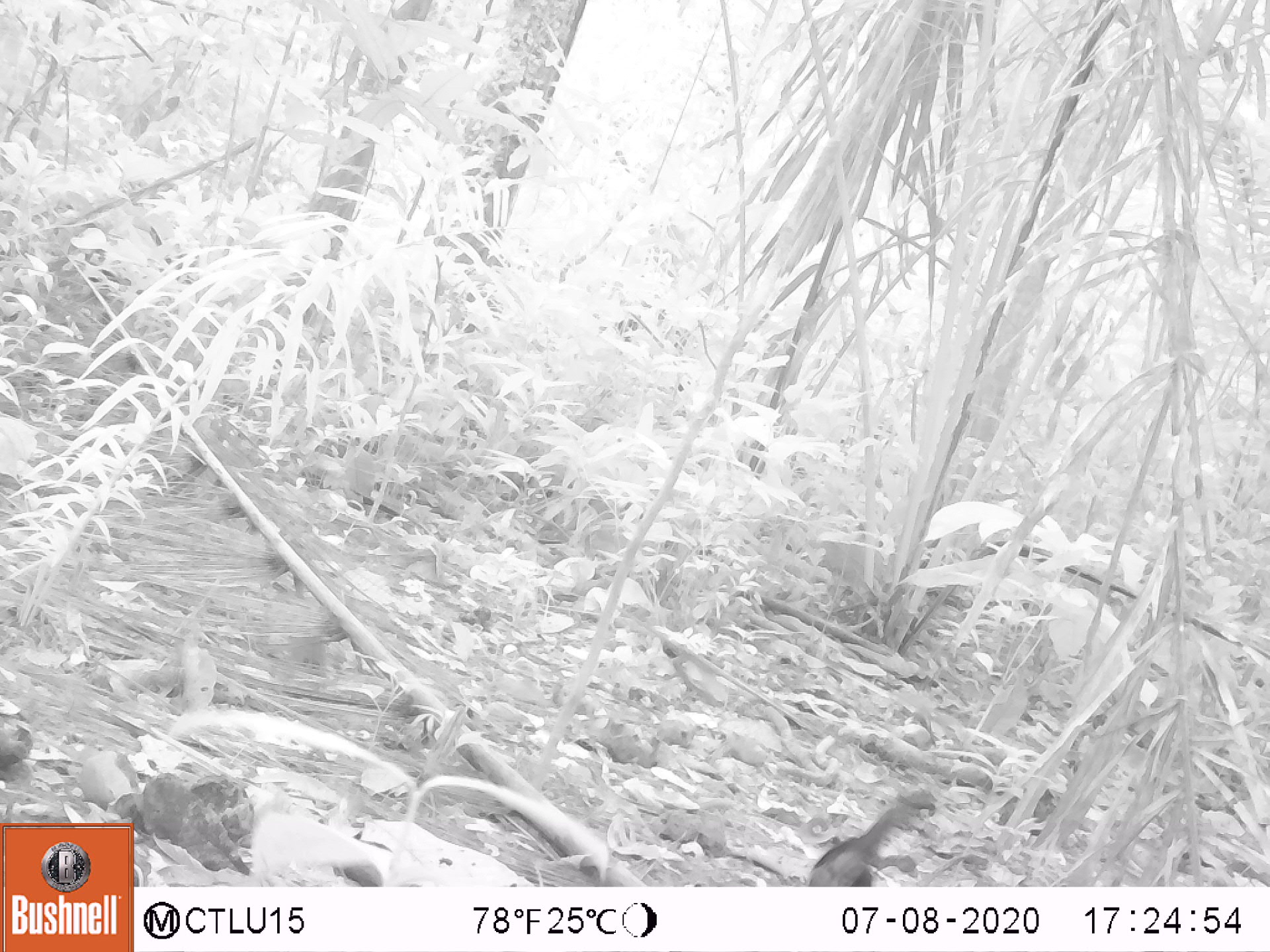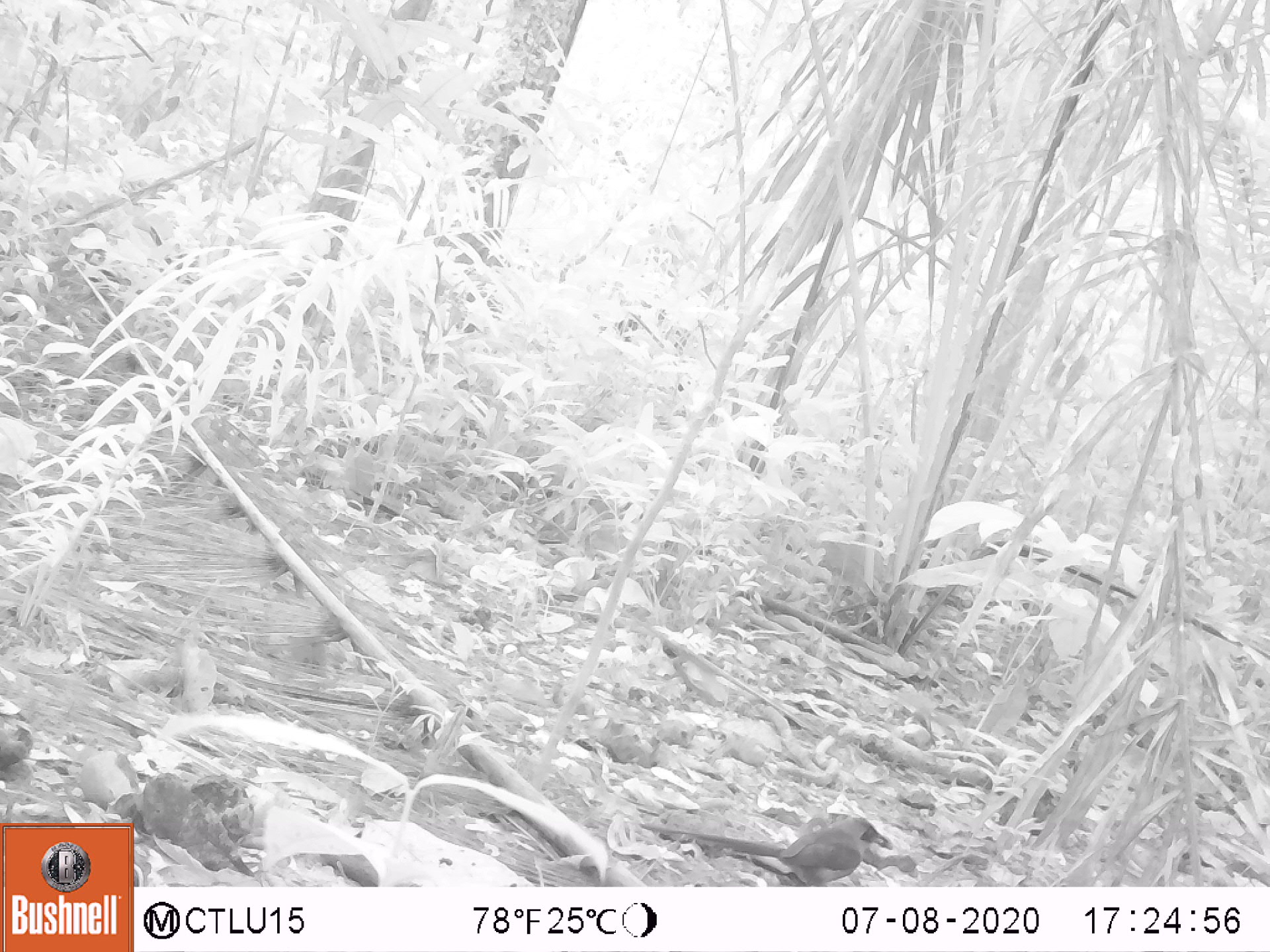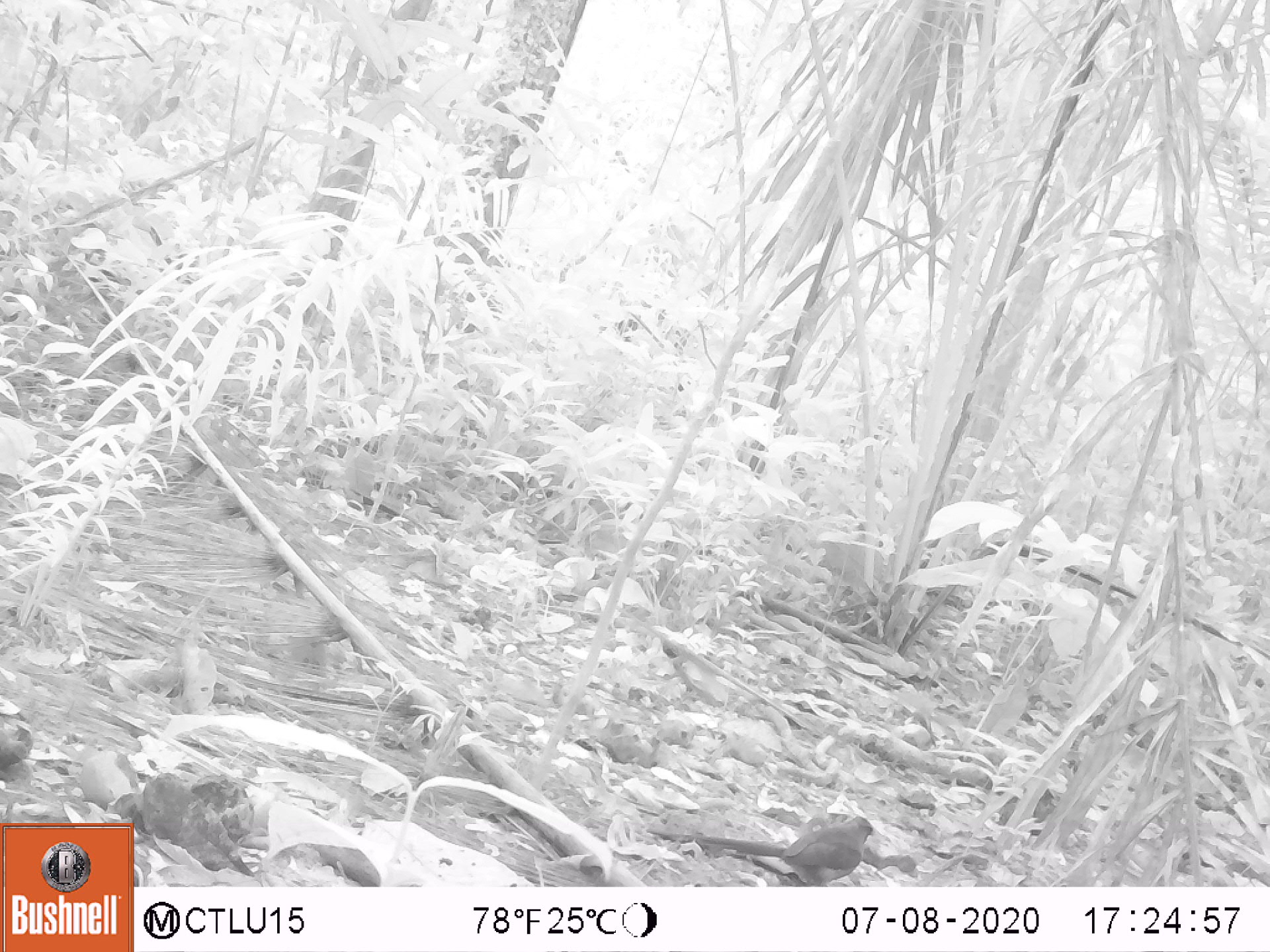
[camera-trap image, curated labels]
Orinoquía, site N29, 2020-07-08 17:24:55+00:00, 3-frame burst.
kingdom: Animalia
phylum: Chordata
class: Aves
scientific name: Aves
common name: bird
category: unknown bird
Unknown bird (bird) (Aves).